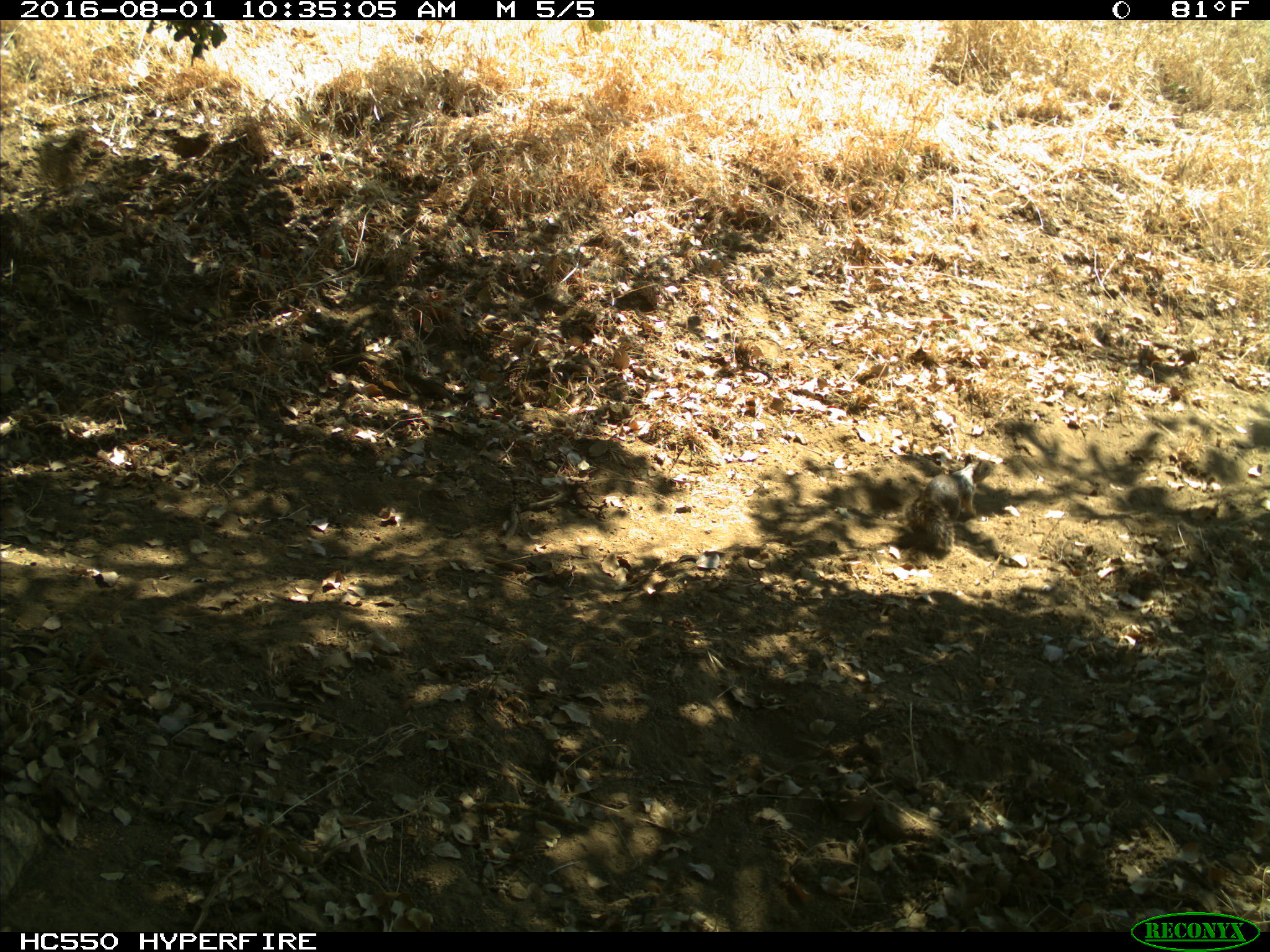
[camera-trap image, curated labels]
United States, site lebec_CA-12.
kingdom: Animalia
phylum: Chordata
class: Mammalia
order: Rodentia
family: Sciuridae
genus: Otospermophilus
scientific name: Otospermophilus beecheyi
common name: california ground squirrel